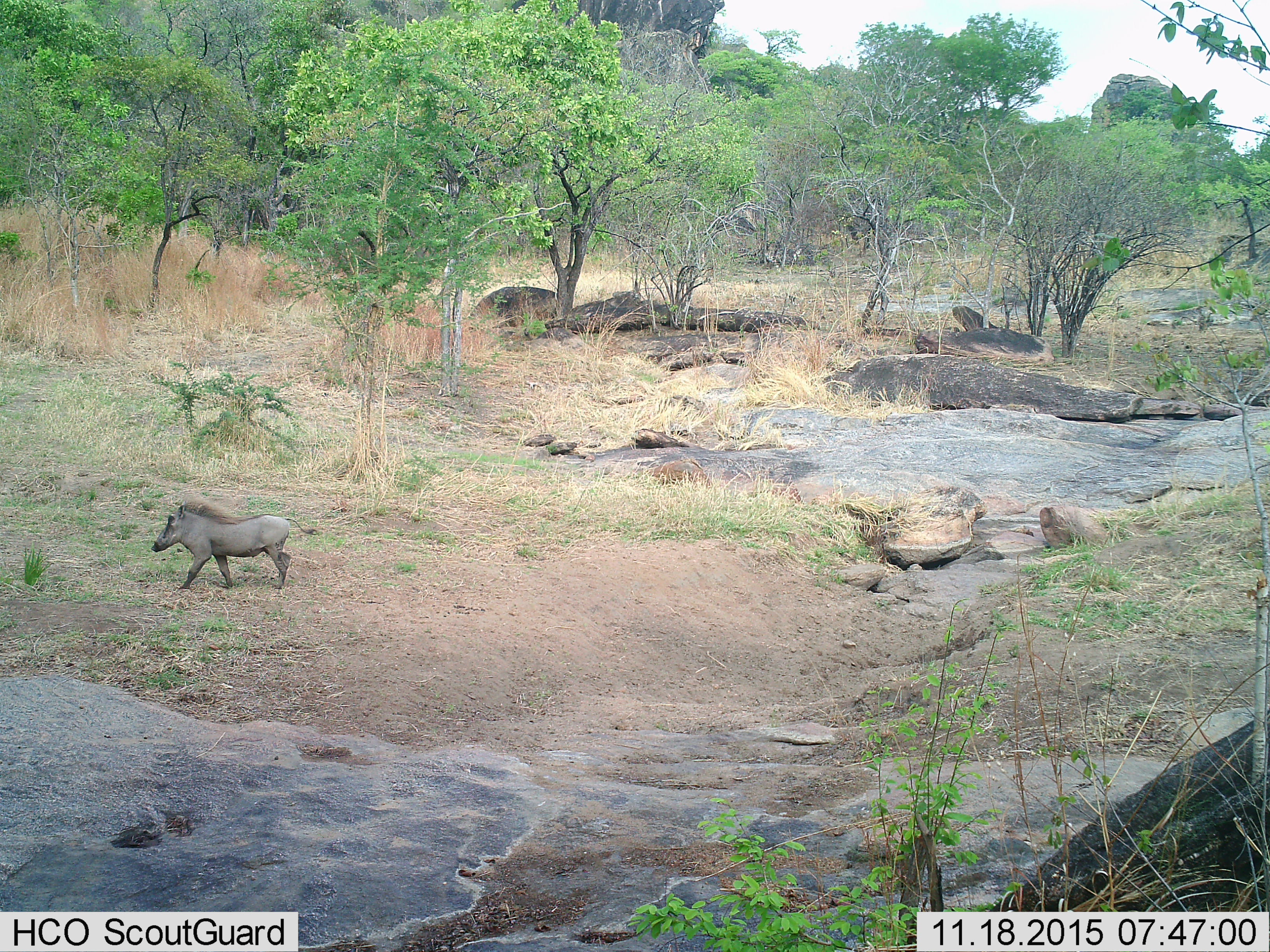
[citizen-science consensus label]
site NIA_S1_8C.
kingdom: Animalia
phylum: Chordata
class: Mammalia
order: Artiodactyla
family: Suidae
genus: Phacochoerus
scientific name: Phacochoerus africanus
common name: warthog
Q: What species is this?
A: Warthog (Phacochoerus africanus).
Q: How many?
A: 1.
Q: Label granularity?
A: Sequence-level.